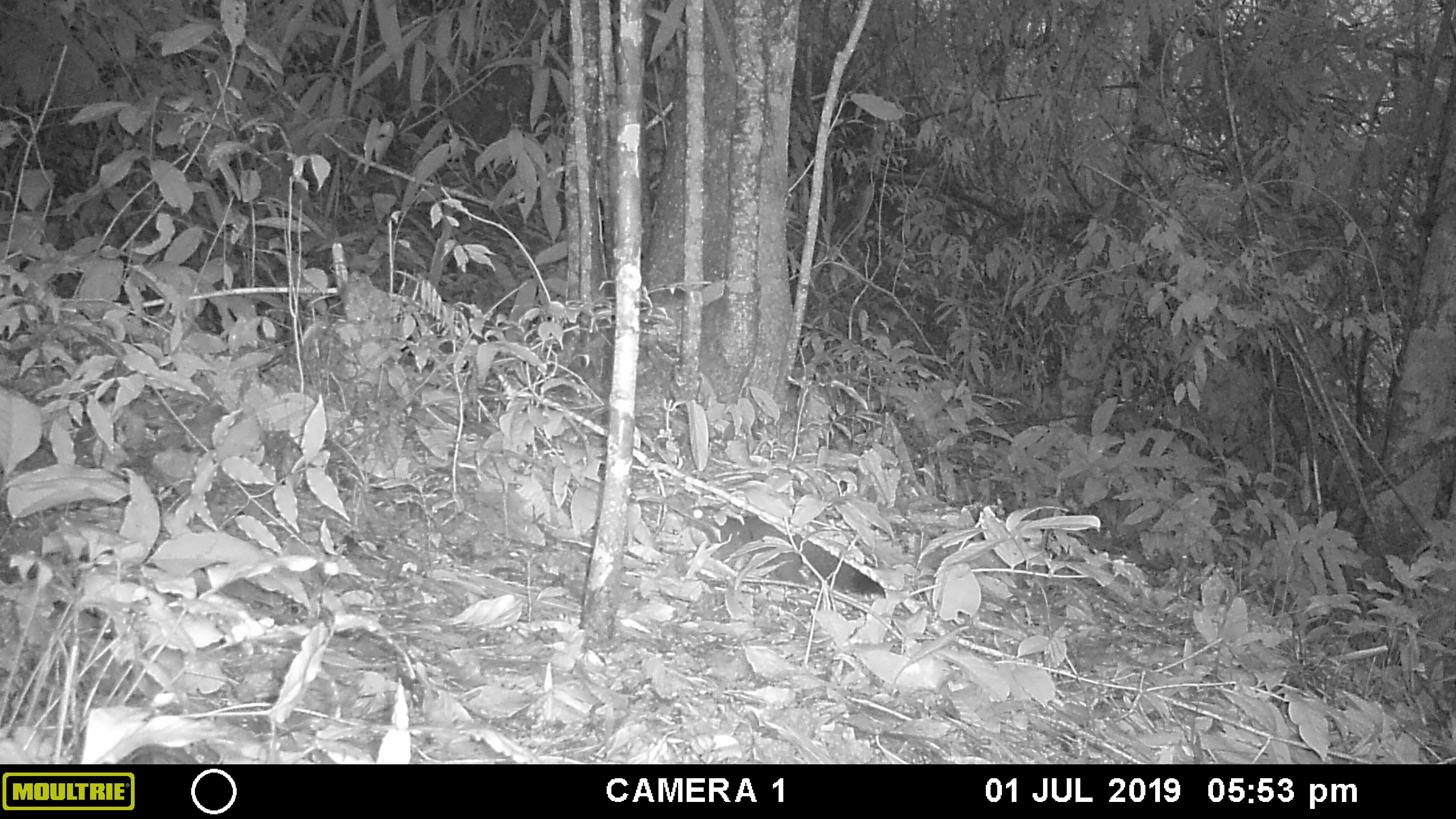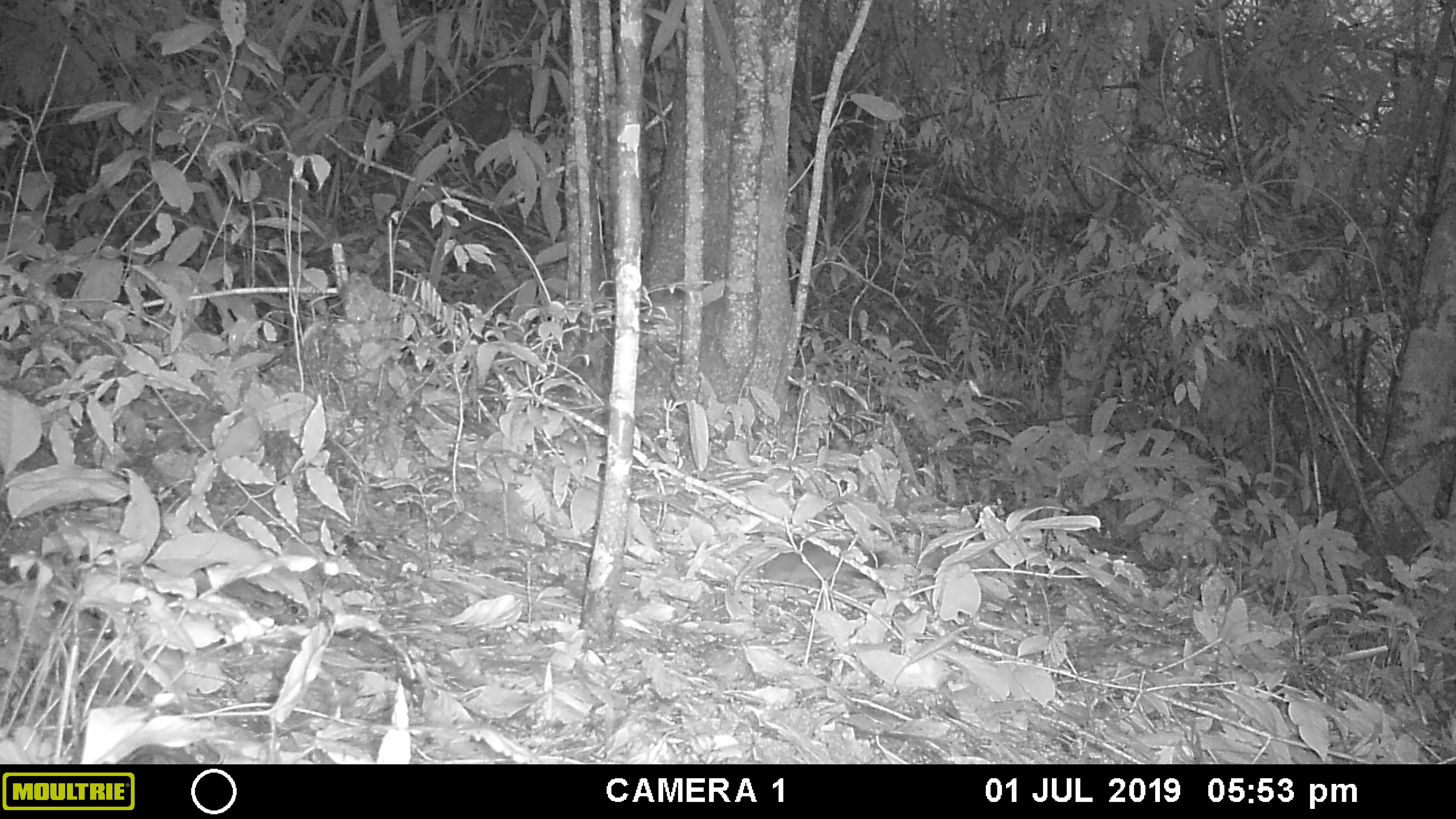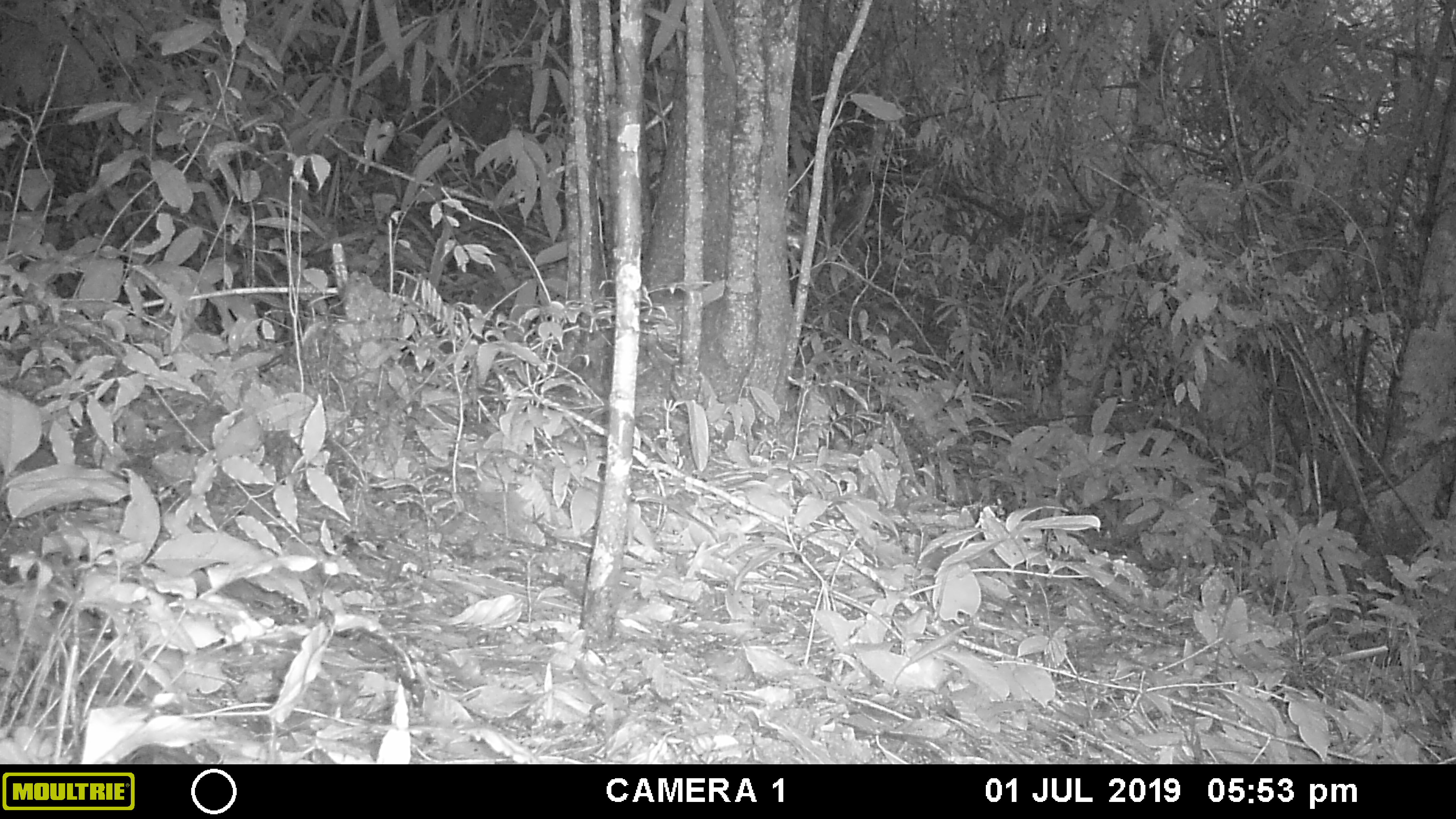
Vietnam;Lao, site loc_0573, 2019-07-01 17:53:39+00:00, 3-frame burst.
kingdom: Animalia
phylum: Chordata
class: Mammalia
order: Rodentia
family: Sciuridae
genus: Callosciurus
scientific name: Callosciurus erythraeus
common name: pallas's squirrel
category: pallass squirrel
Pallass squirrel (pallas's squirrel) (Callosciurus erythraeus). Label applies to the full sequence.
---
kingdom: Animalia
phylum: Chordata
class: Mammalia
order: Rodentia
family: Sciuridae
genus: Dremomys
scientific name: Dremomys rufigenis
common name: red-cheeked squirrel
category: red cheeked squirrel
Red cheeked squirrel (red-cheeked squirrel) (Dremomys rufigenis). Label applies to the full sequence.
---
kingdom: Animalia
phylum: Arthropoda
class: Insecta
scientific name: Insecta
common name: insect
Insect (Insecta). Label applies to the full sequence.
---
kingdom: Animalia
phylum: Chordata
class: Mammalia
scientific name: Mammalia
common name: mammal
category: unidentified small mammal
Unidentified small mammal (mammal) (Mammalia). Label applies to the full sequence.